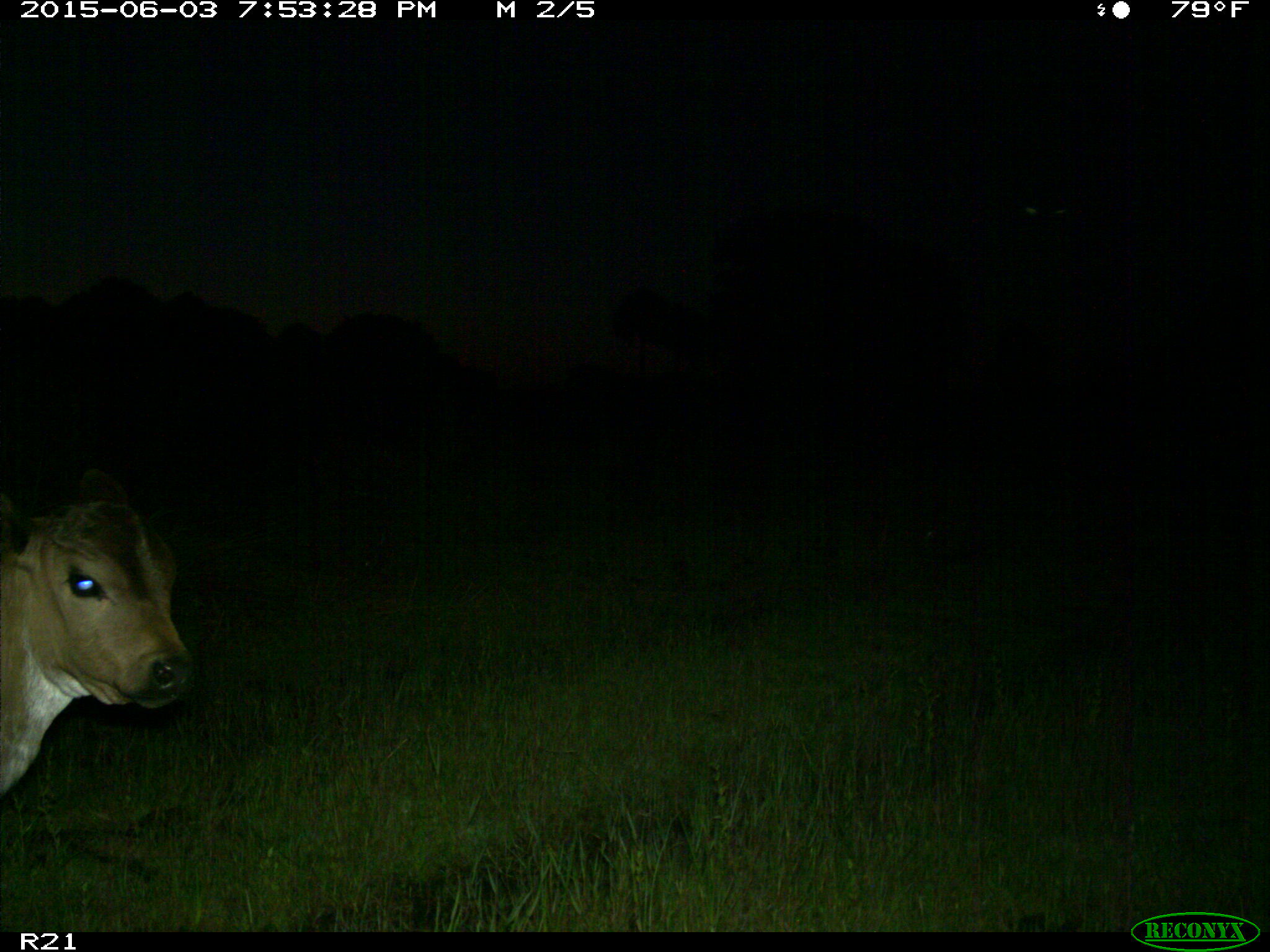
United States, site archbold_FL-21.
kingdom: Animalia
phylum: Chordata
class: Mammalia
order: Artiodactyla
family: Bovidae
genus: Bos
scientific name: Bos taurus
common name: domestic cow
Bos taurus (domestic cow).